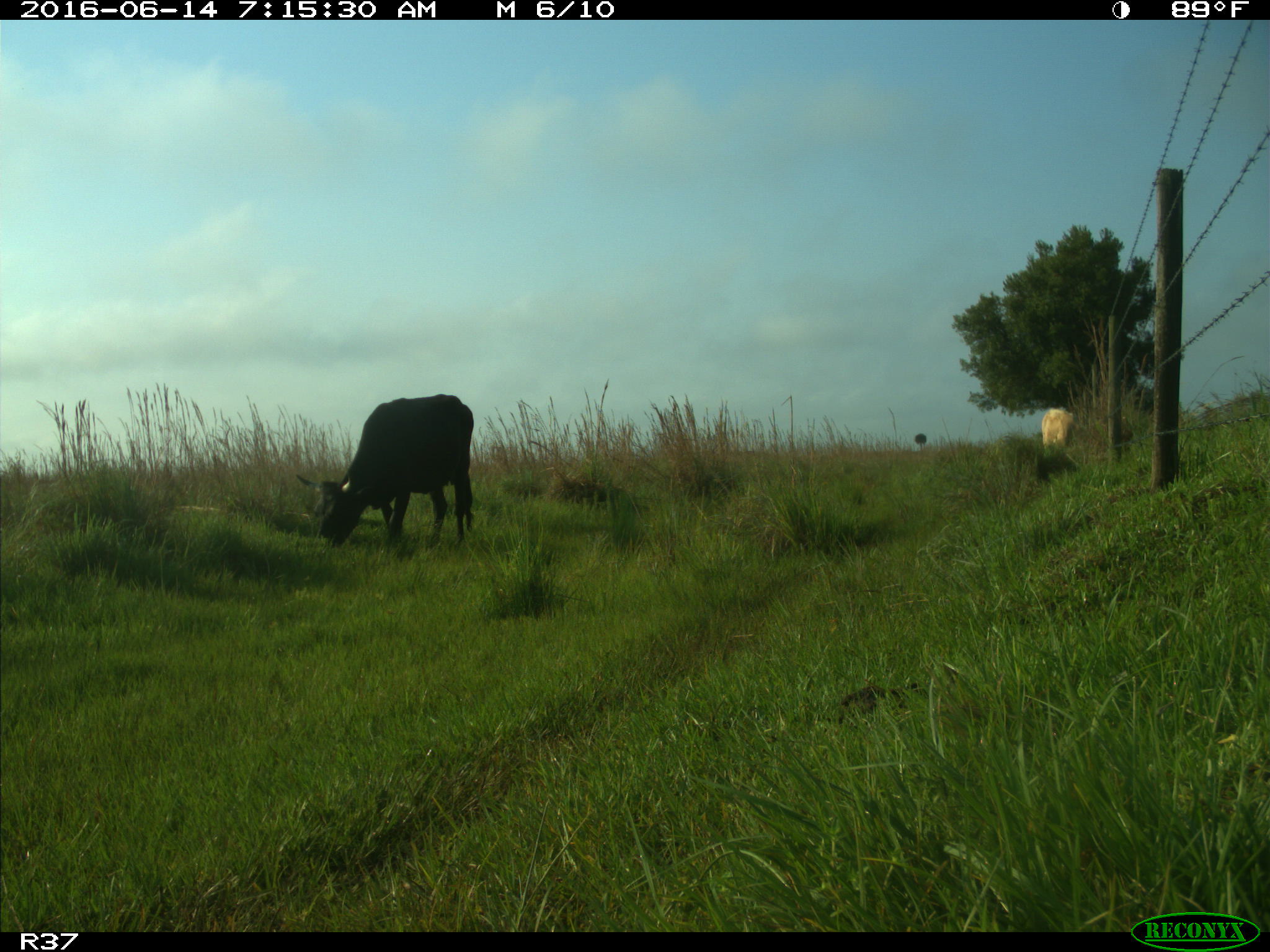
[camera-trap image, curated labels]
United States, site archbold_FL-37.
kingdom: Animalia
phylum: Chordata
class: Mammalia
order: Artiodactyla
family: Bovidae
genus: Bos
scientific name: Bos taurus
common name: domestic cow